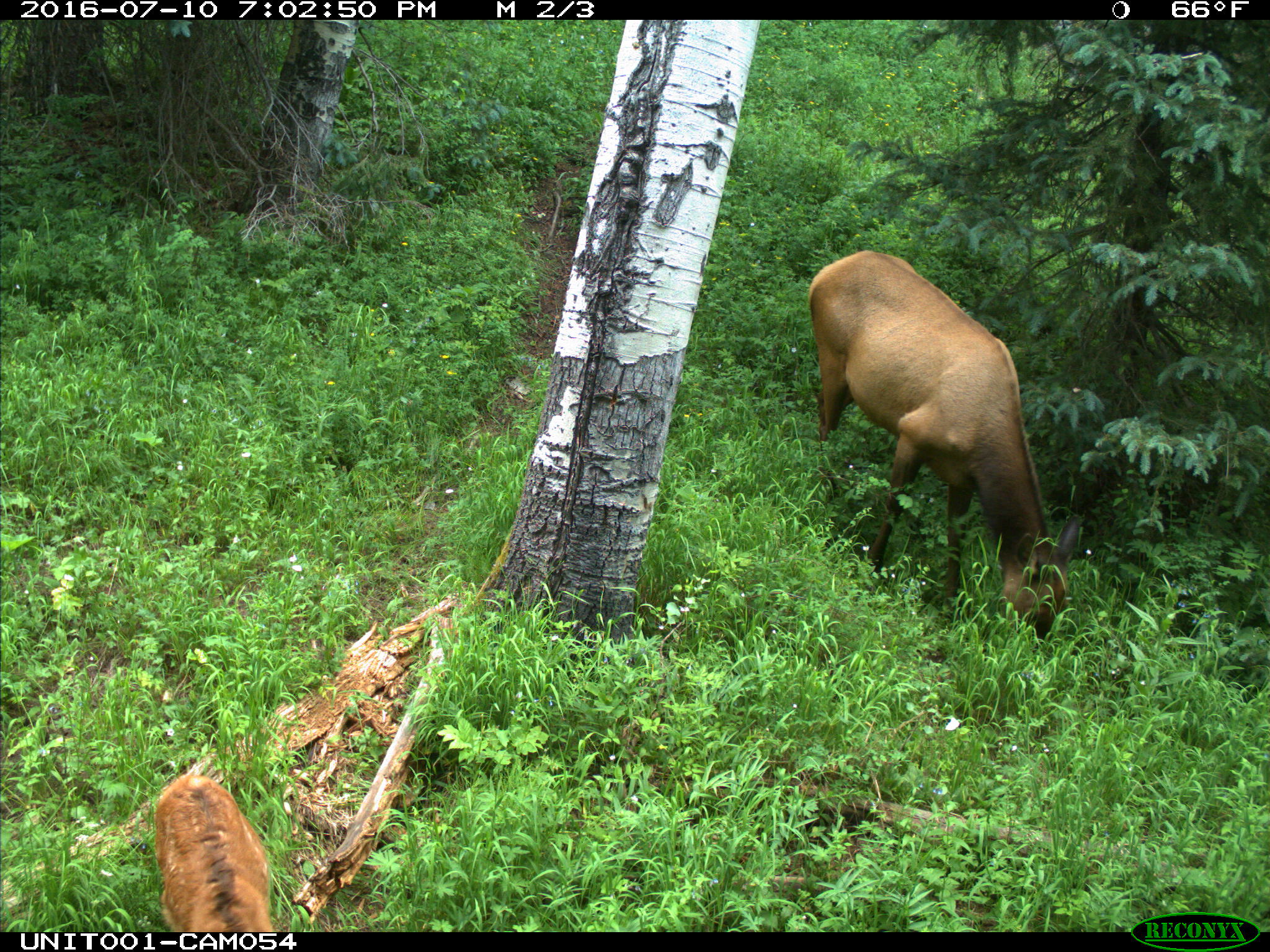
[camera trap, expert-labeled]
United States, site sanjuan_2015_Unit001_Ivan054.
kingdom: Animalia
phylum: Chordata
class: Mammalia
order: Artiodactyla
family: Cervidae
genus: Cervus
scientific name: Cervus elaphus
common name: red deer